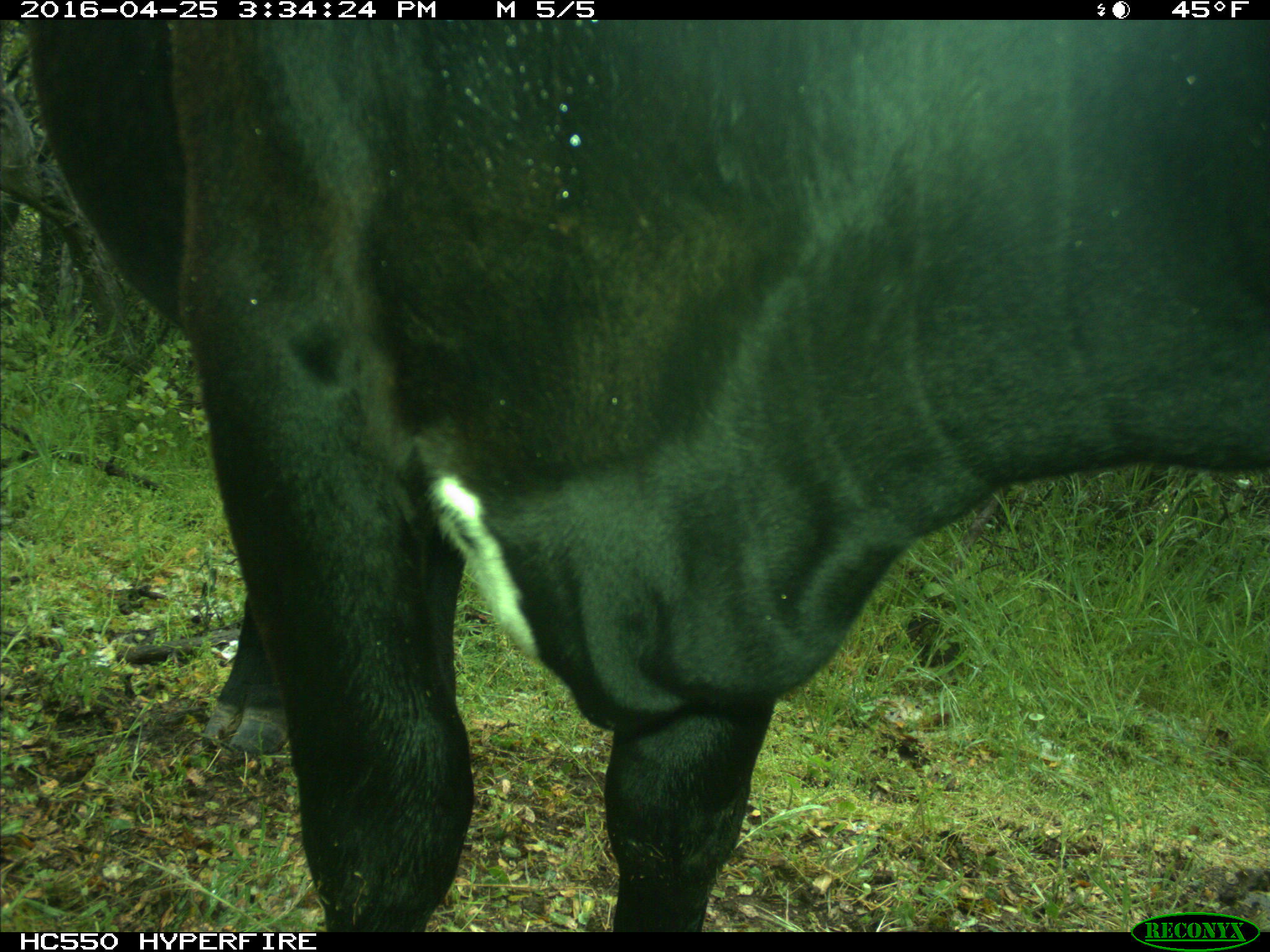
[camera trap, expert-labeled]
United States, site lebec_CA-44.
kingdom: Animalia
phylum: Chordata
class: Mammalia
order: Artiodactyla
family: Bovidae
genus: Bos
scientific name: Bos taurus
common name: domestic cow